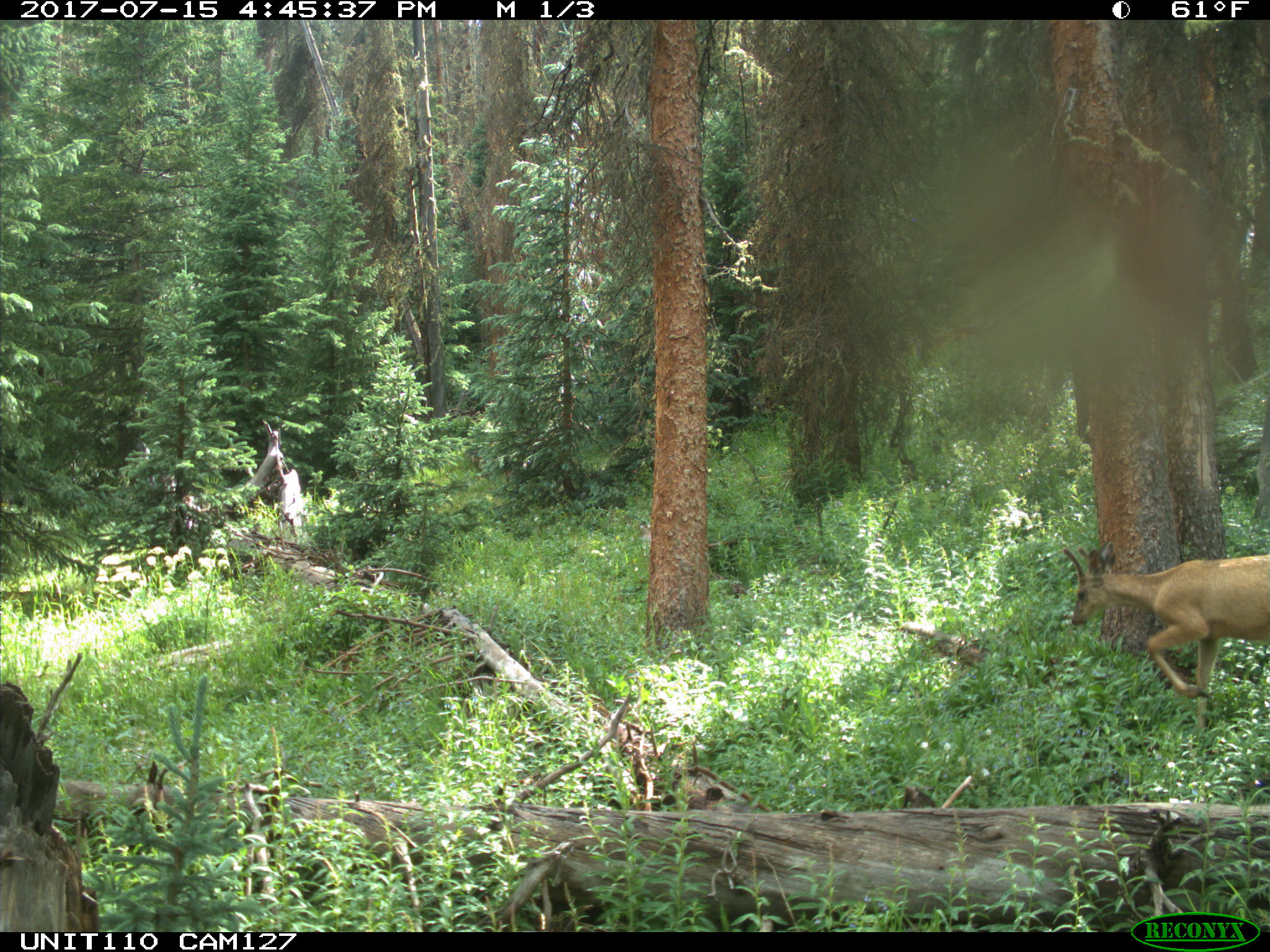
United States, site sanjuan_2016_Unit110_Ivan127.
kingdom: Animalia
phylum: Chordata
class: Mammalia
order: Artiodactyla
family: Cervidae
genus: Odocoileus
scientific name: Odocoileus hemionus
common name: mule deer